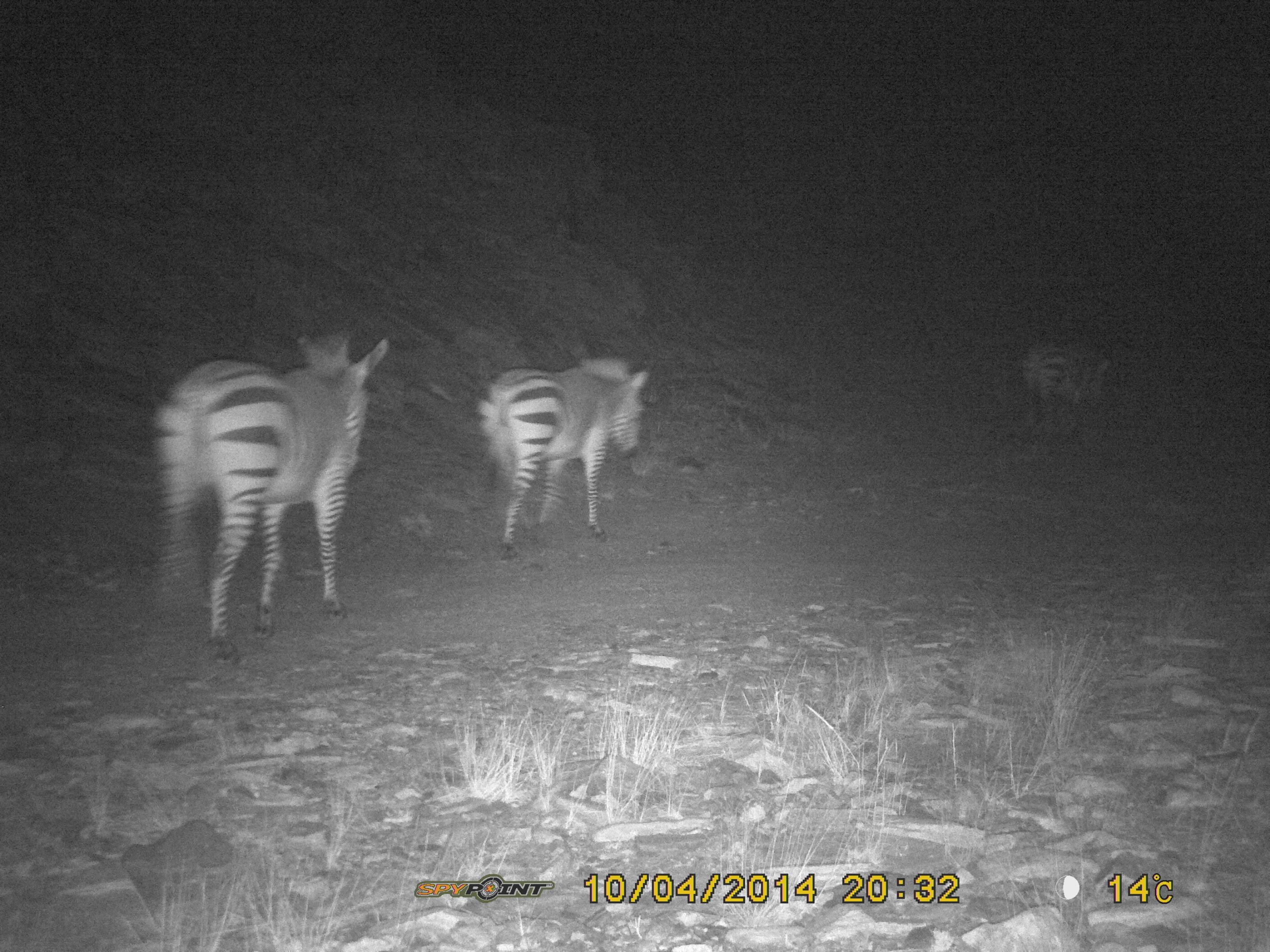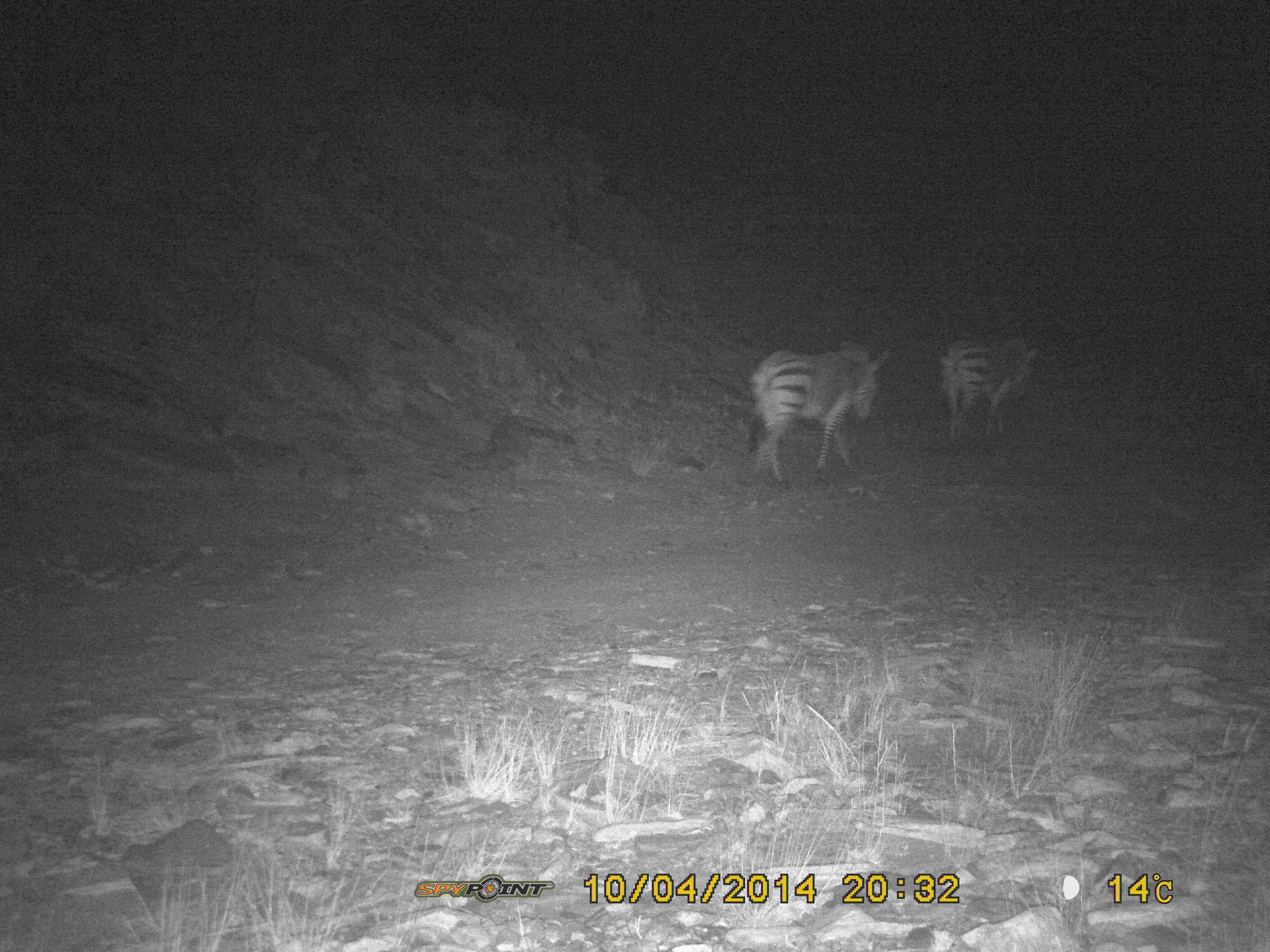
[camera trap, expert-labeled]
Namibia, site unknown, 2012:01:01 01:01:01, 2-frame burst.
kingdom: Animalia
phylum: Chordata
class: Mammalia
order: Perissodactyla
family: Equidae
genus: Equus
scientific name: Equus zebra hartmannae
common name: hartmann's mountain zebra